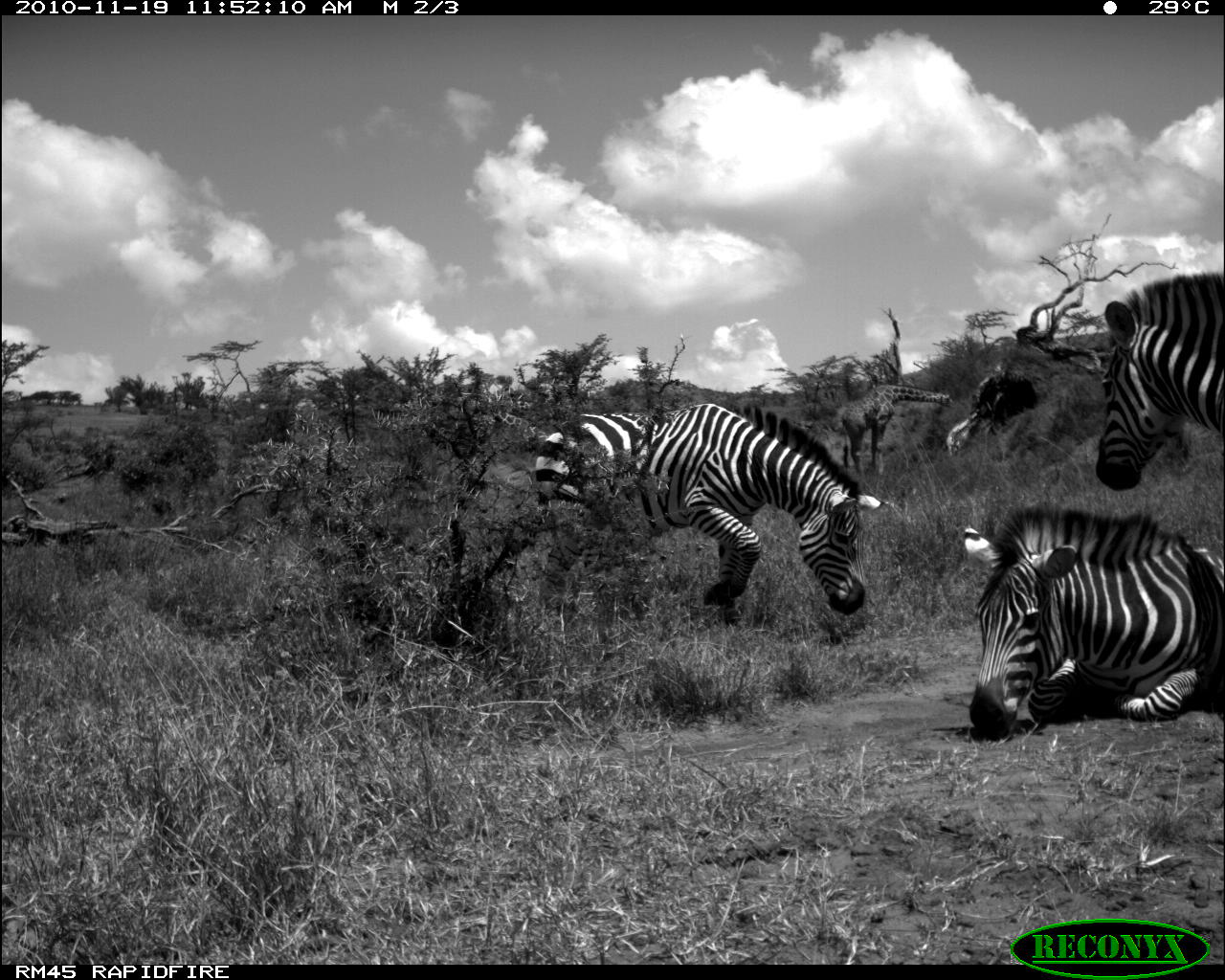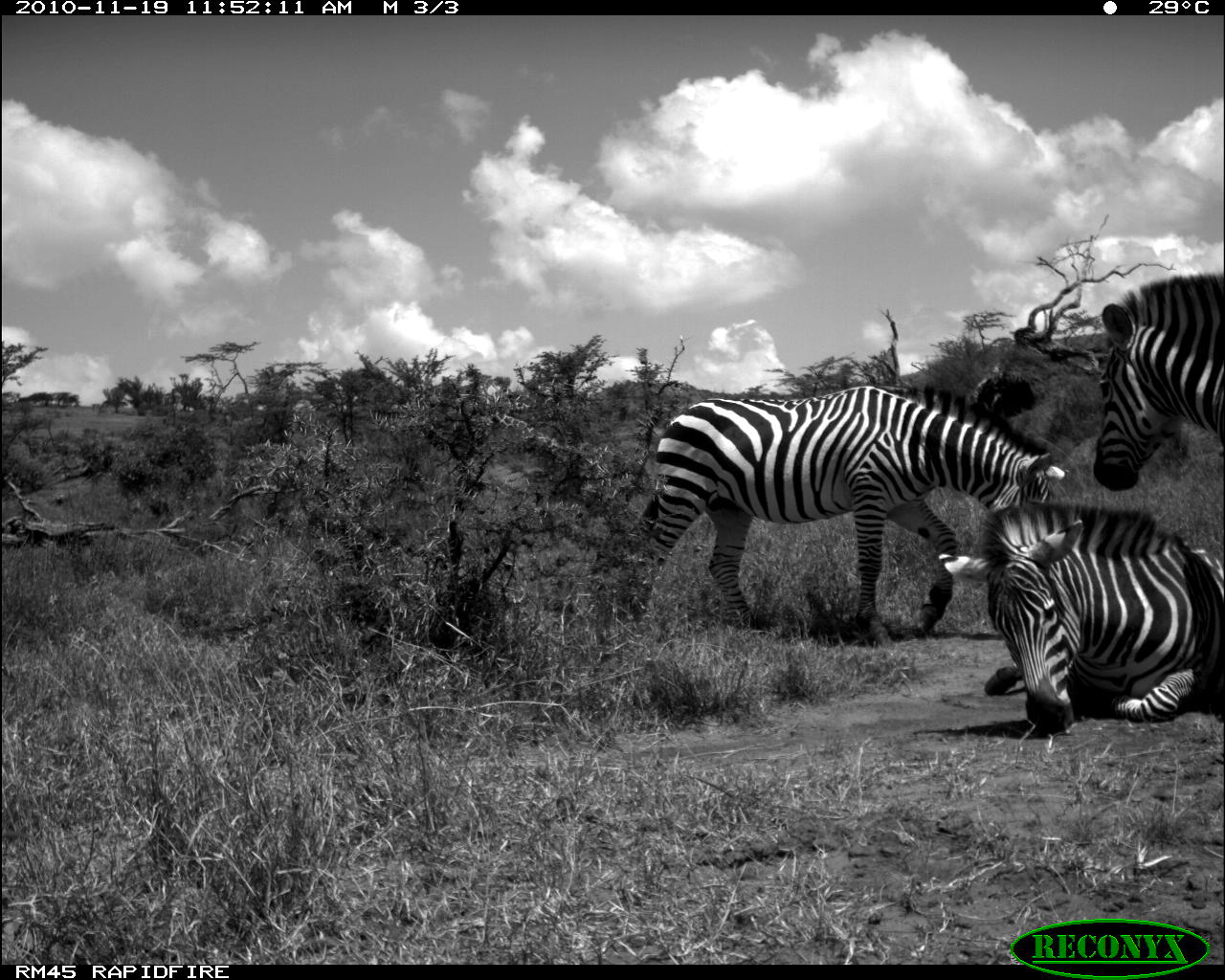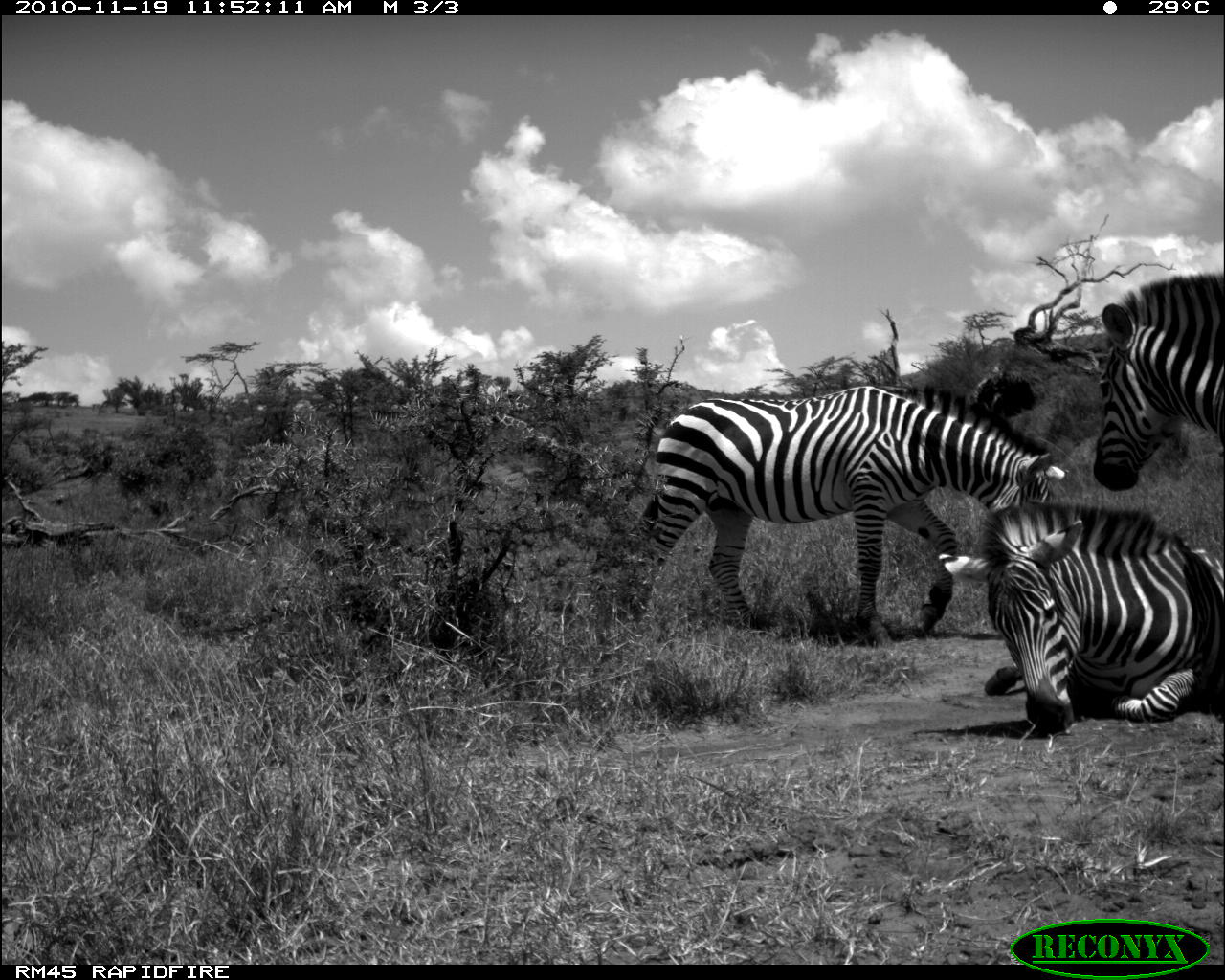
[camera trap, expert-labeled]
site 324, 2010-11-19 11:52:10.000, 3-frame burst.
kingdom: Animalia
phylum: Chordata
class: Mammalia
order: Artiodactyla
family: Giraffidae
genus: Giraffa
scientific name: Giraffa camelopardalis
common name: giraffe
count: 5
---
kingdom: Animalia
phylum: Chordata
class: Mammalia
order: Perissodactyla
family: Equidae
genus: Equus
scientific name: Equus quagga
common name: plains zebra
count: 3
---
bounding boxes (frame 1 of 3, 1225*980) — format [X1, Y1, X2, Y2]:
giraffa camelopardalis: [534, 400, 885, 623]; [963, 500, 1224, 742]; [1096, 270, 1223, 492]; [838, 382, 958, 478]; [945, 371, 1041, 456]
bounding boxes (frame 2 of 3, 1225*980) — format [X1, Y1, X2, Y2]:
equus quagga: [619, 382, 1067, 644]; [938, 499, 1225, 736]; [1092, 272, 1225, 492]; [484, 411, 628, 499]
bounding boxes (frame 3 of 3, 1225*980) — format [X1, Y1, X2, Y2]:
giraffa camelopardalis: [627, 385, 1067, 648]; [981, 503, 1225, 733]; [1092, 273, 1225, 492]